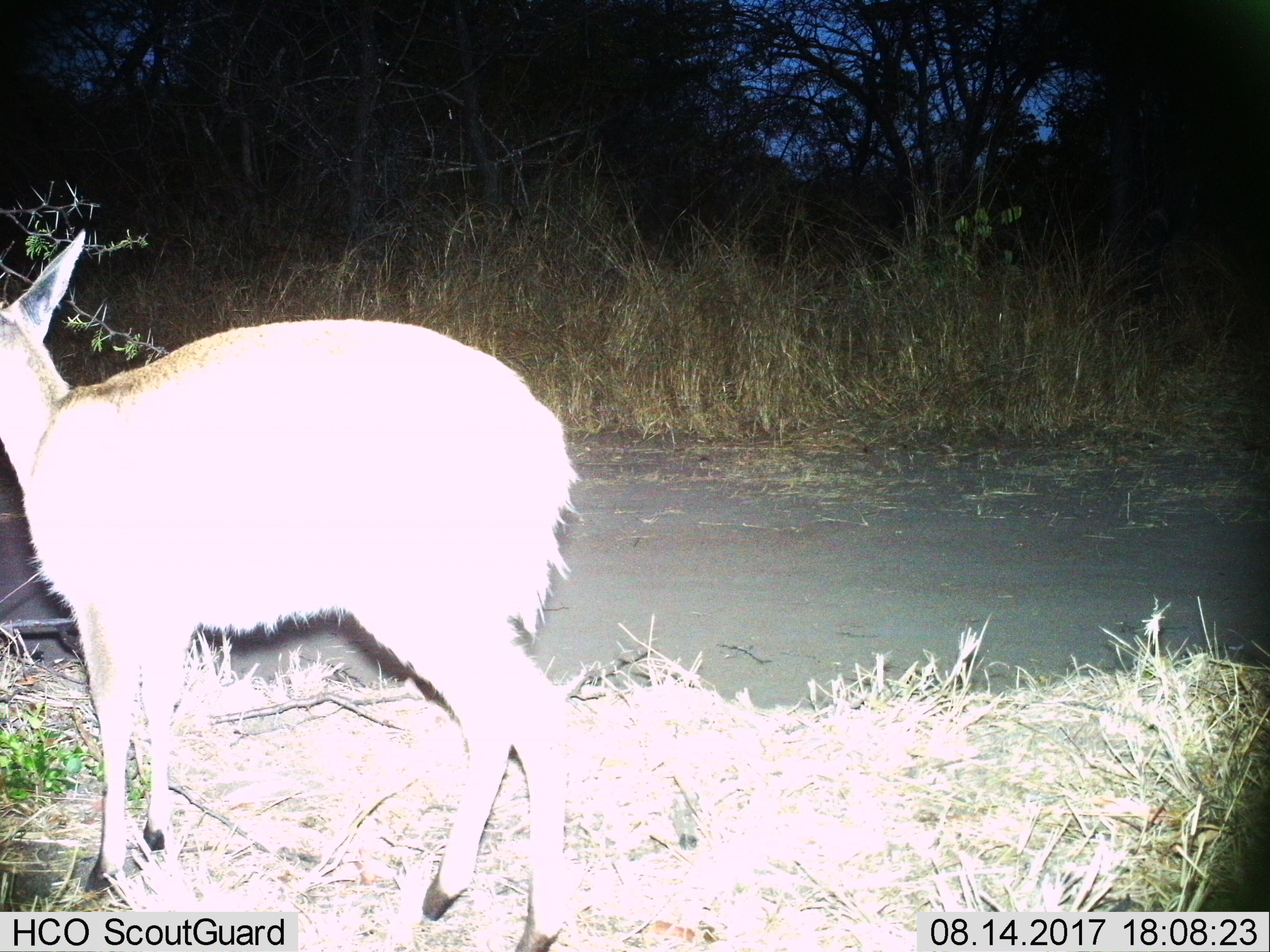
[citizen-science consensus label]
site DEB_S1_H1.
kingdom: Animalia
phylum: Chordata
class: Mammalia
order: Artiodactyla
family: Bovidae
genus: Sylvicapra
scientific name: Sylvicapra grimmia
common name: common duiker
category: duikercommongrey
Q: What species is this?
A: Duikercommongrey (common duiker) (Sylvicapra grimmia).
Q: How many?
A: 1.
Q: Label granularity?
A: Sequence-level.